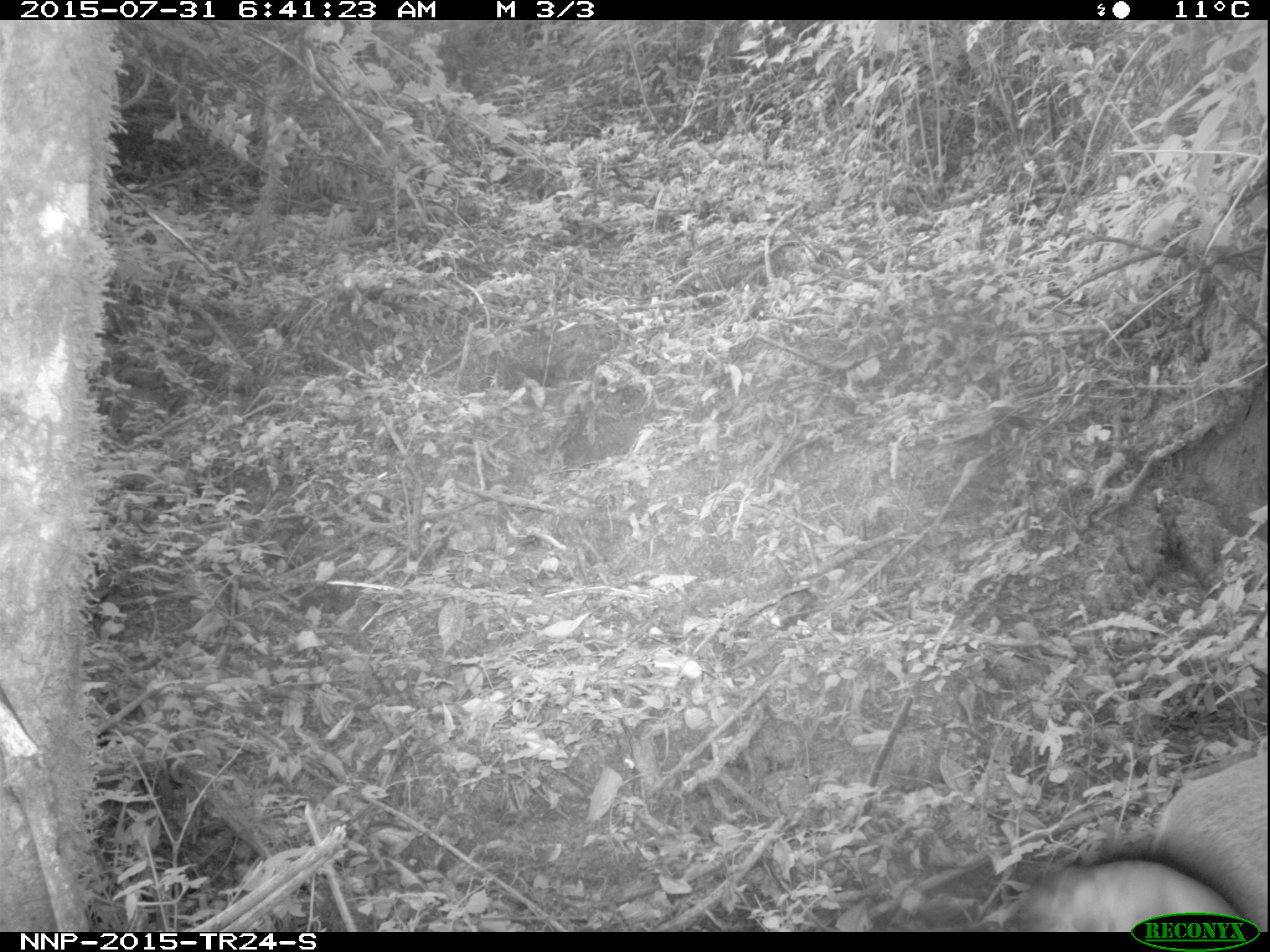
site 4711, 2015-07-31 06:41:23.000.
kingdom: Animalia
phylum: Chordata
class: Mammalia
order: Artiodactyla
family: Bovidae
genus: Cephalophus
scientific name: Cephalophus nigrifrons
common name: black-fronted duiker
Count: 1.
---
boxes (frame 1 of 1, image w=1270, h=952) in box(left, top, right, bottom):
cephalophus nigrifrons: box(1093, 735, 1270, 930); box(1017, 856, 1239, 932)